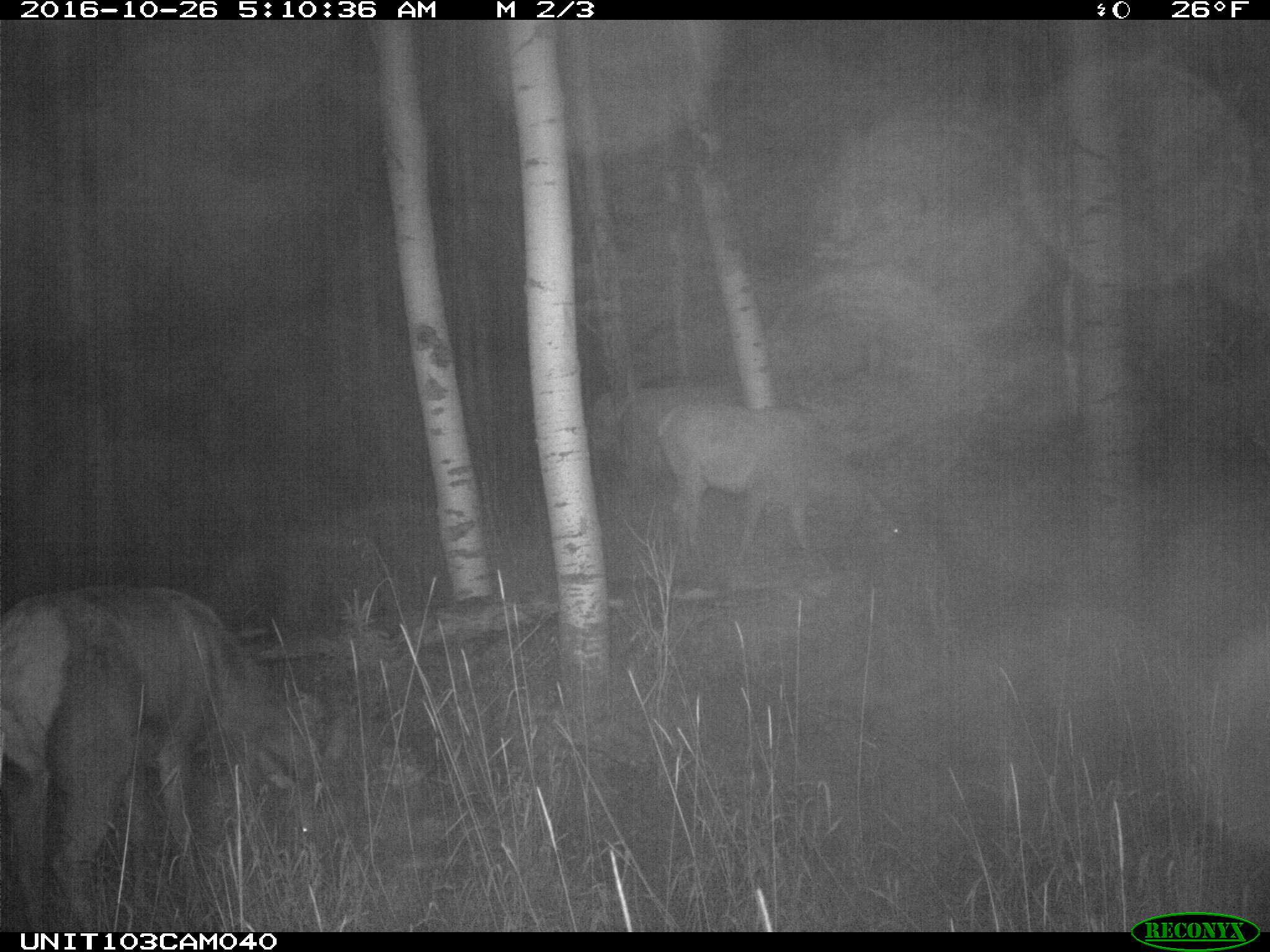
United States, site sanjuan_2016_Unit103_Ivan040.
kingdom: Animalia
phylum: Chordata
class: Mammalia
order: Artiodactyla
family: Cervidae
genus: Cervus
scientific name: Cervus elaphus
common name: red deer